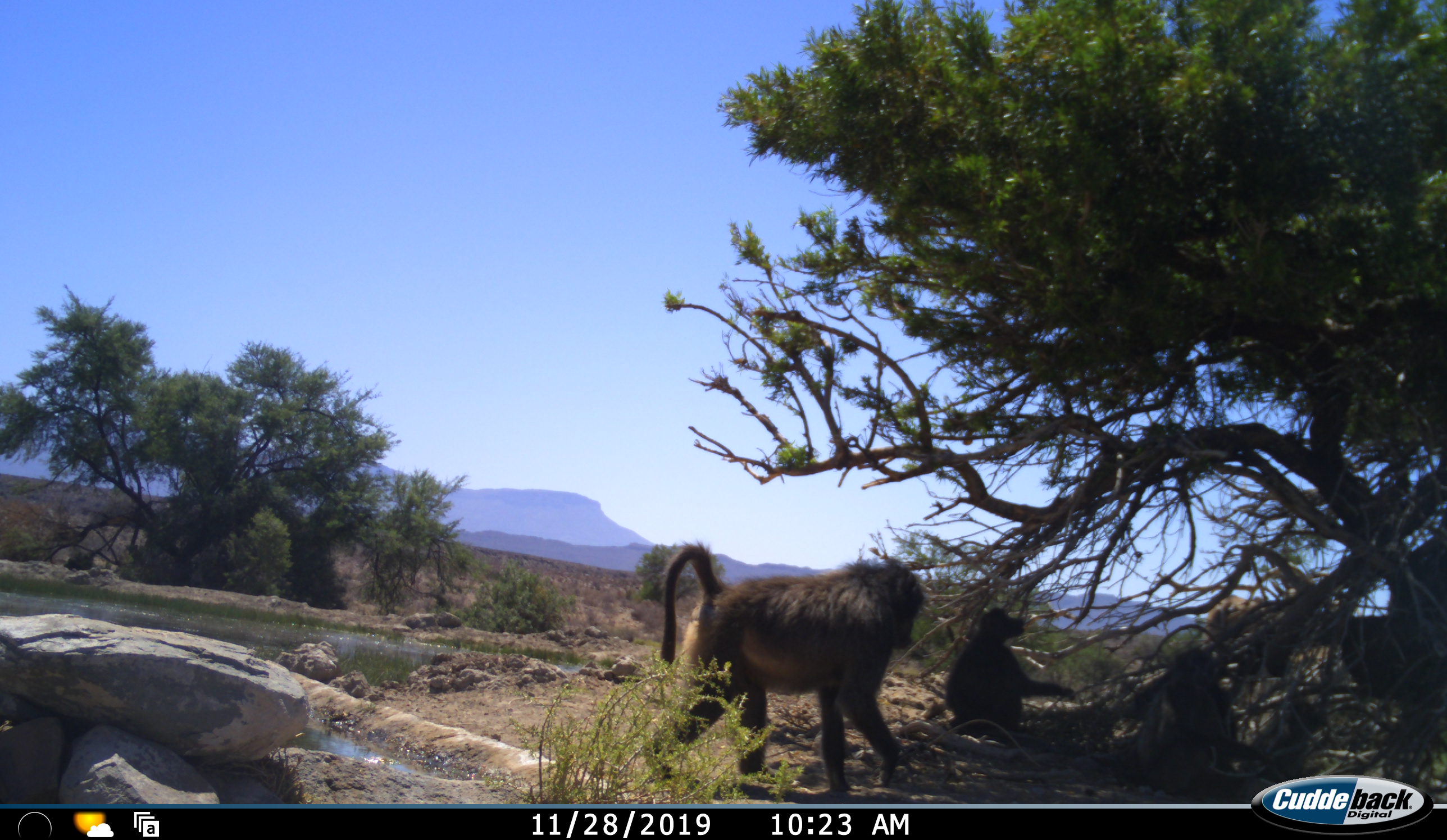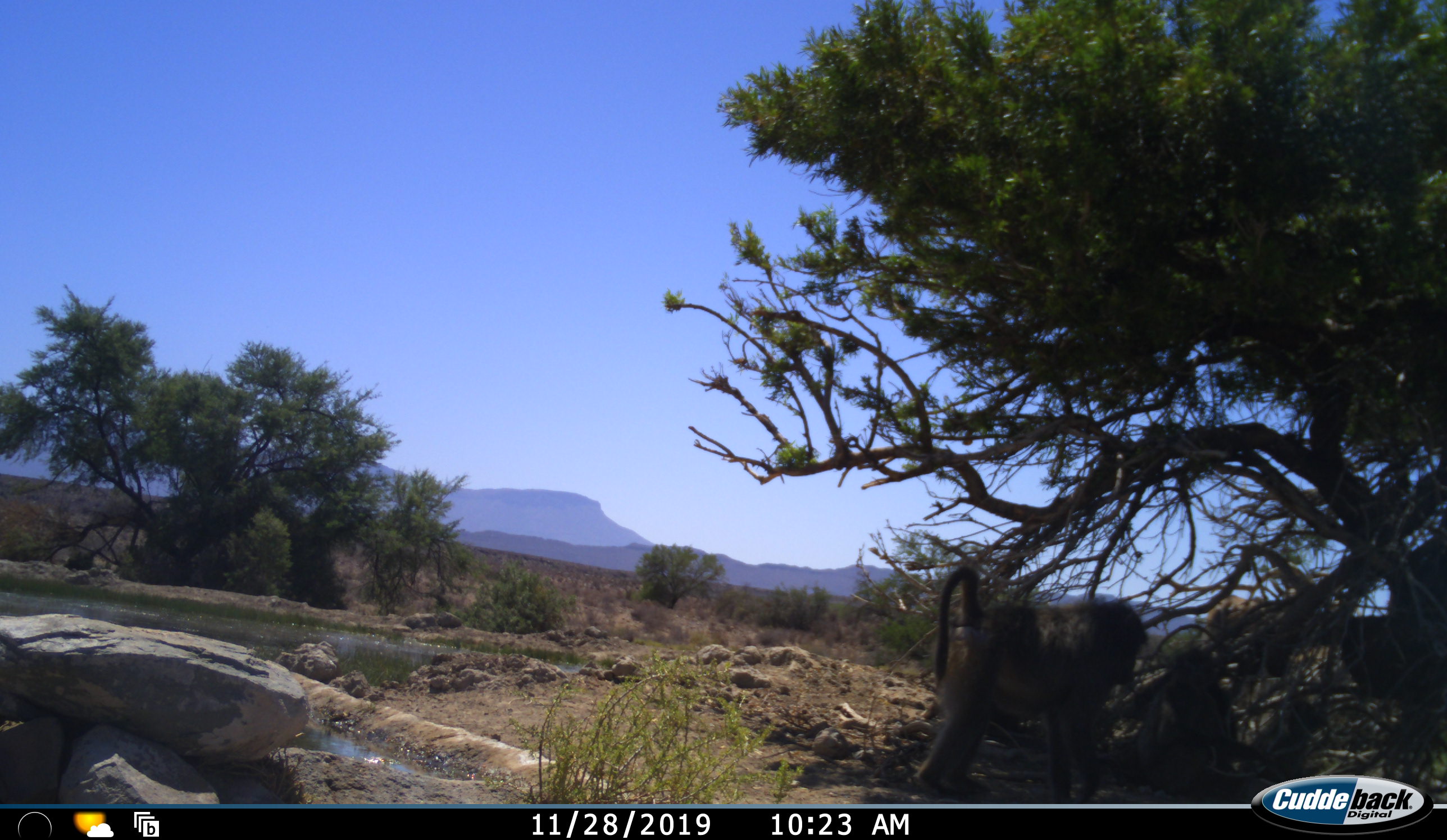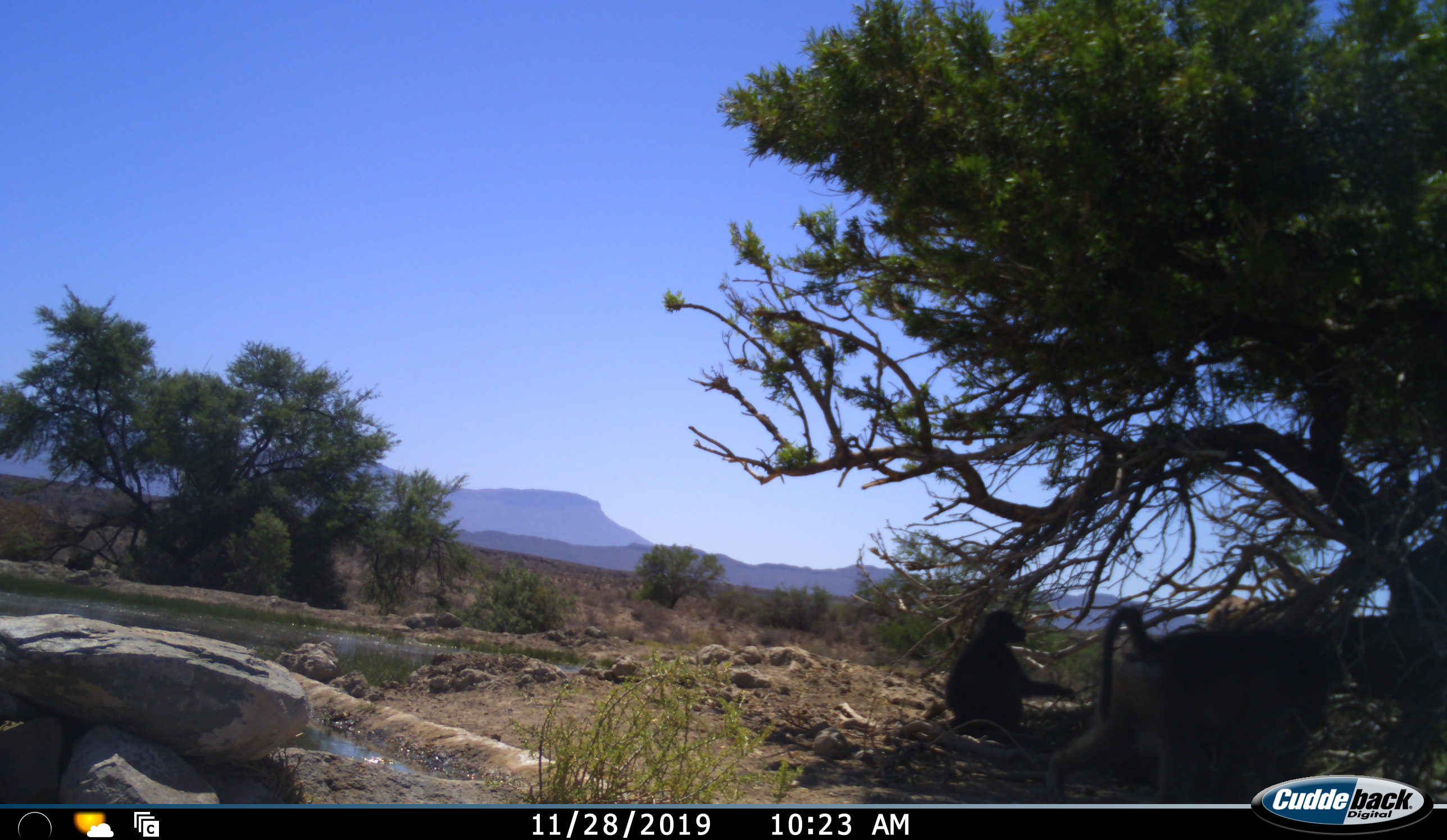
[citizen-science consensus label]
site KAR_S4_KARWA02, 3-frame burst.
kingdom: Animalia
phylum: Chordata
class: Mammalia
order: Primates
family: Cercopithecidae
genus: Papio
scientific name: Papio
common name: baboon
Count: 3.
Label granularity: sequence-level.